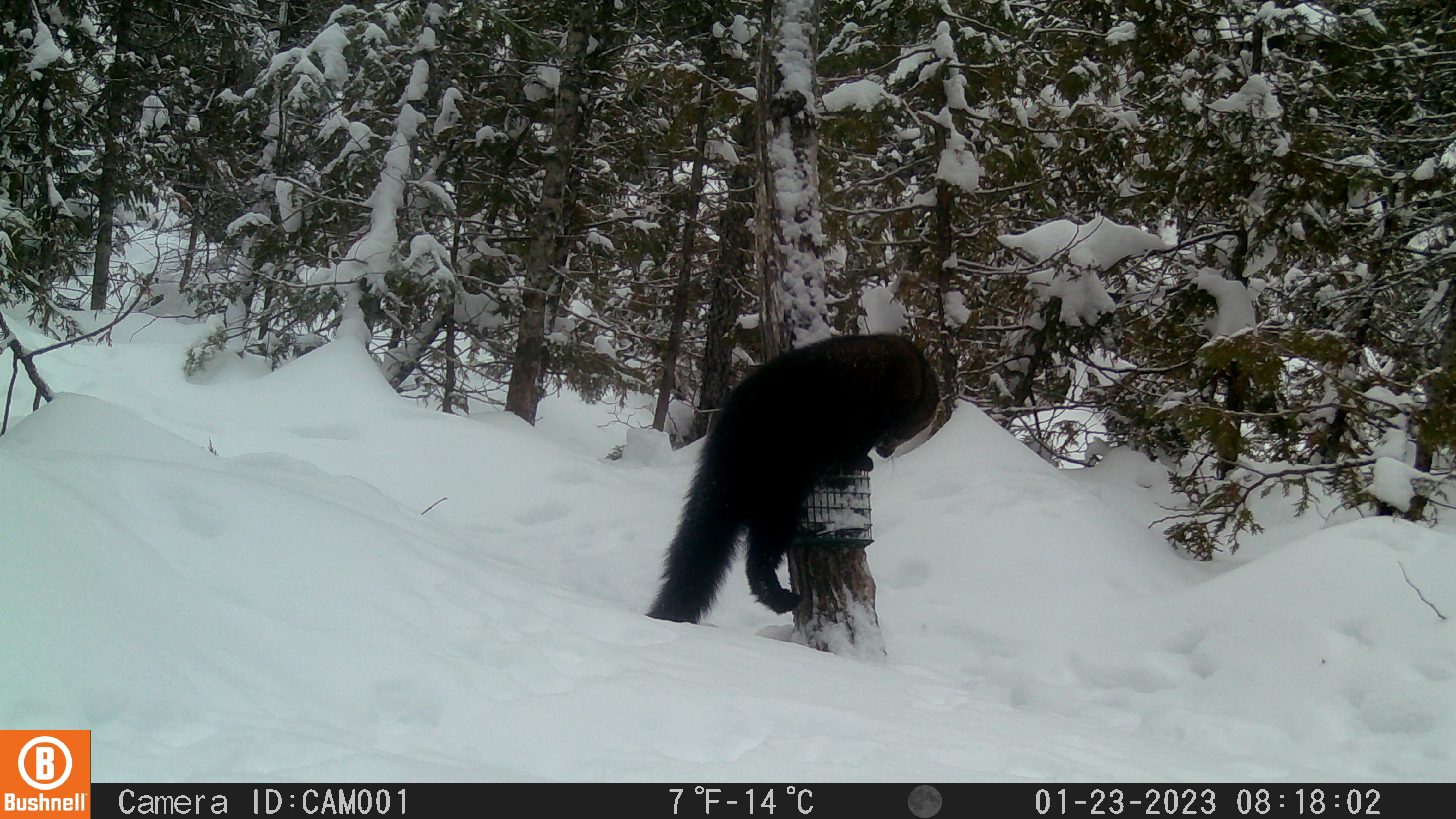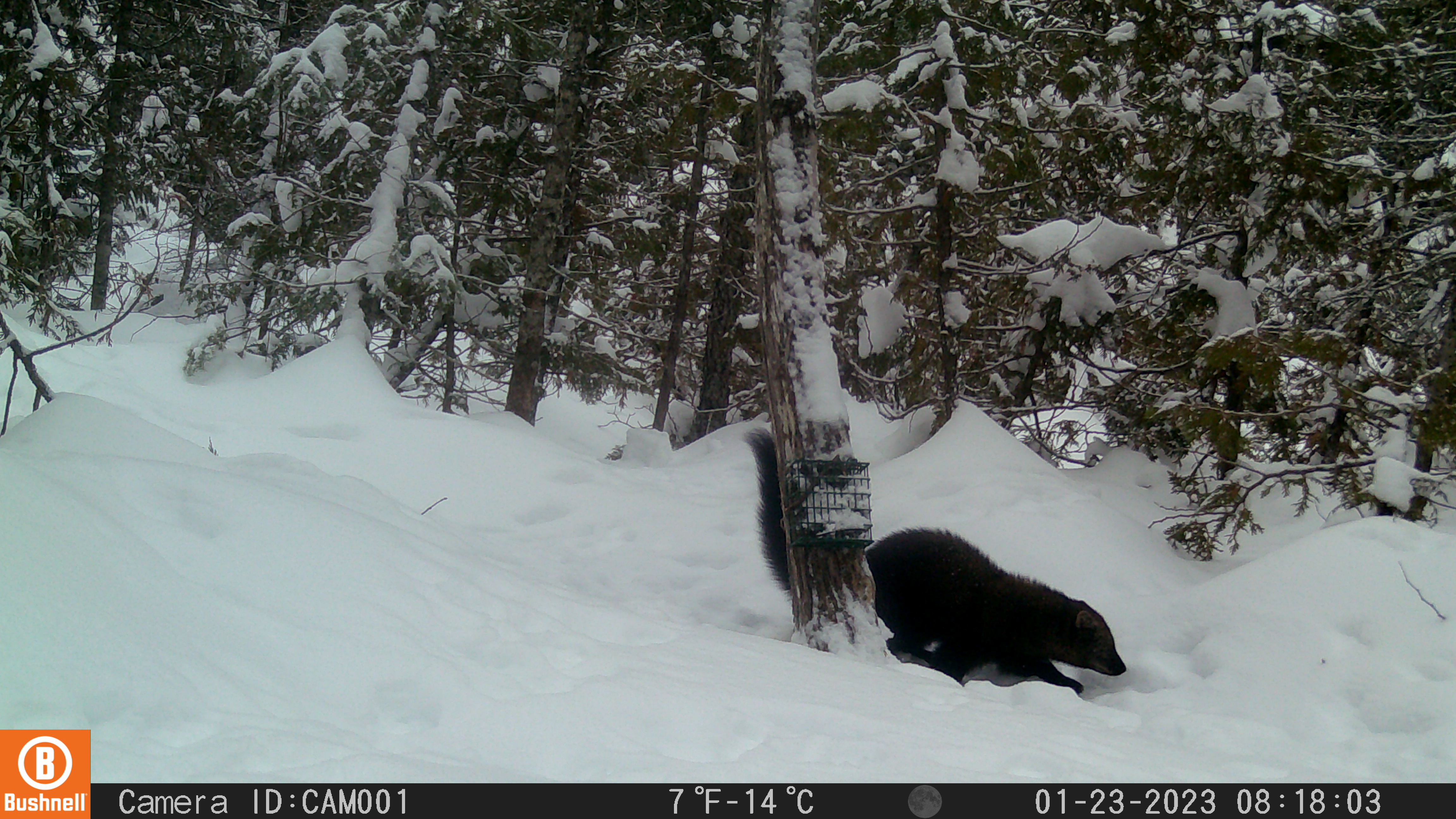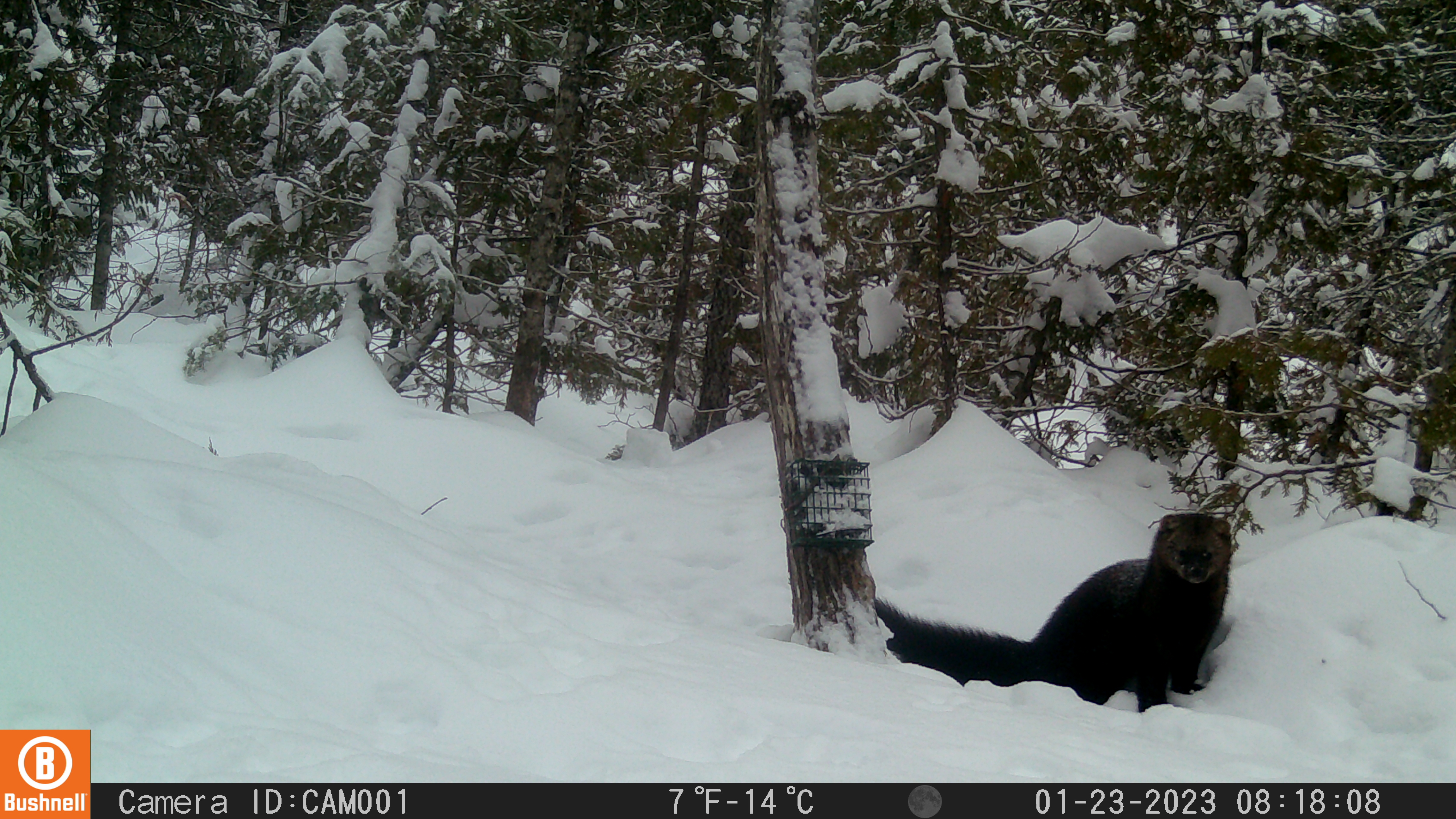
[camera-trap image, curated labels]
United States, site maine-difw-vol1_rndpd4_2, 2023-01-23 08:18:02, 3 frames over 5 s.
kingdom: Animalia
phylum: Chordata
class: Mammalia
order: Carnivora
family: Mustelidae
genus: Pekania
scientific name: Pekania pennanti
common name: fisher